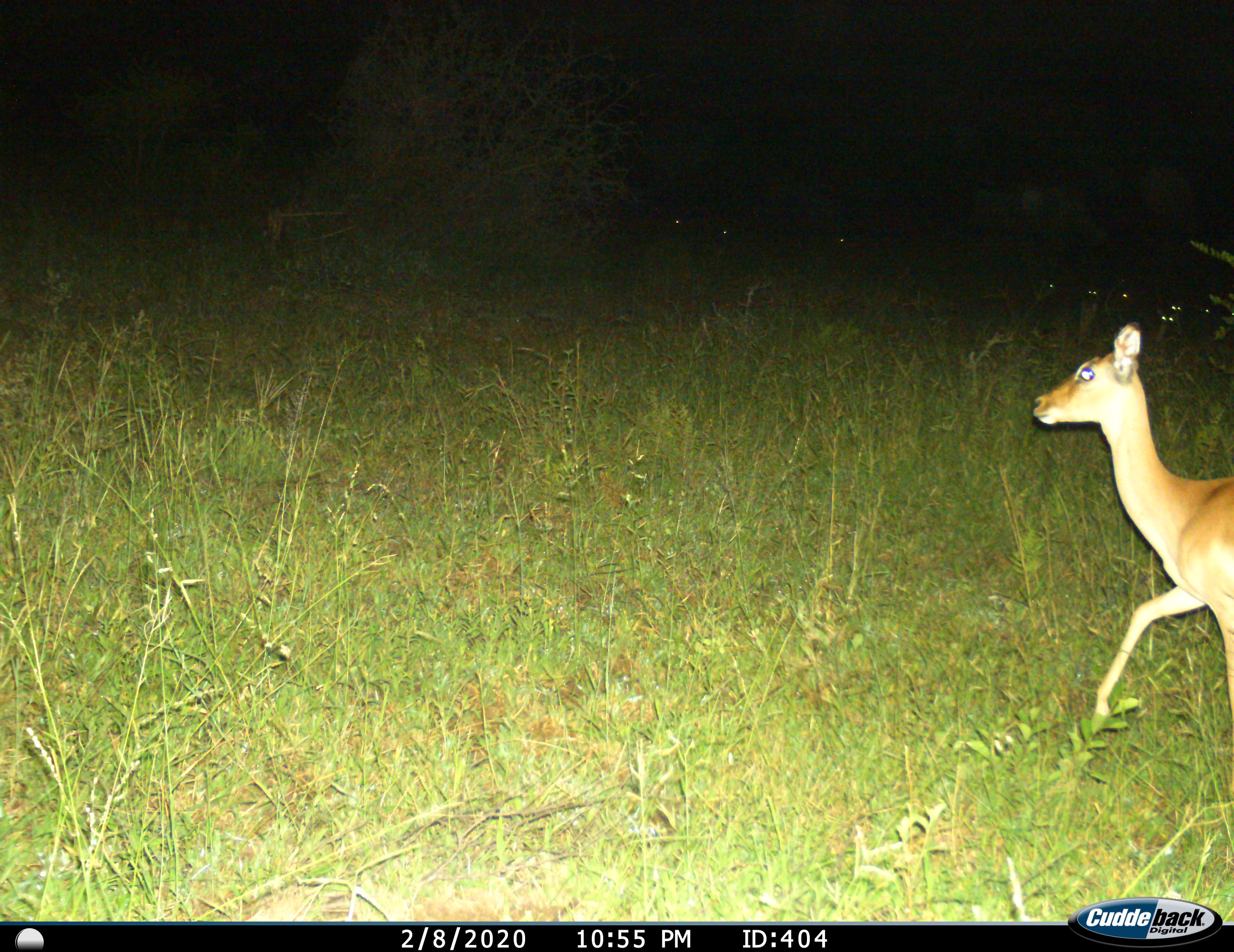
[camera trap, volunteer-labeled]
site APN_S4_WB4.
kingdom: Animalia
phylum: Chordata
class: Mammalia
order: Artiodactyla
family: Bovidae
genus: Aepyceros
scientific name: Aepyceros melampus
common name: impala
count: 1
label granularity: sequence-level